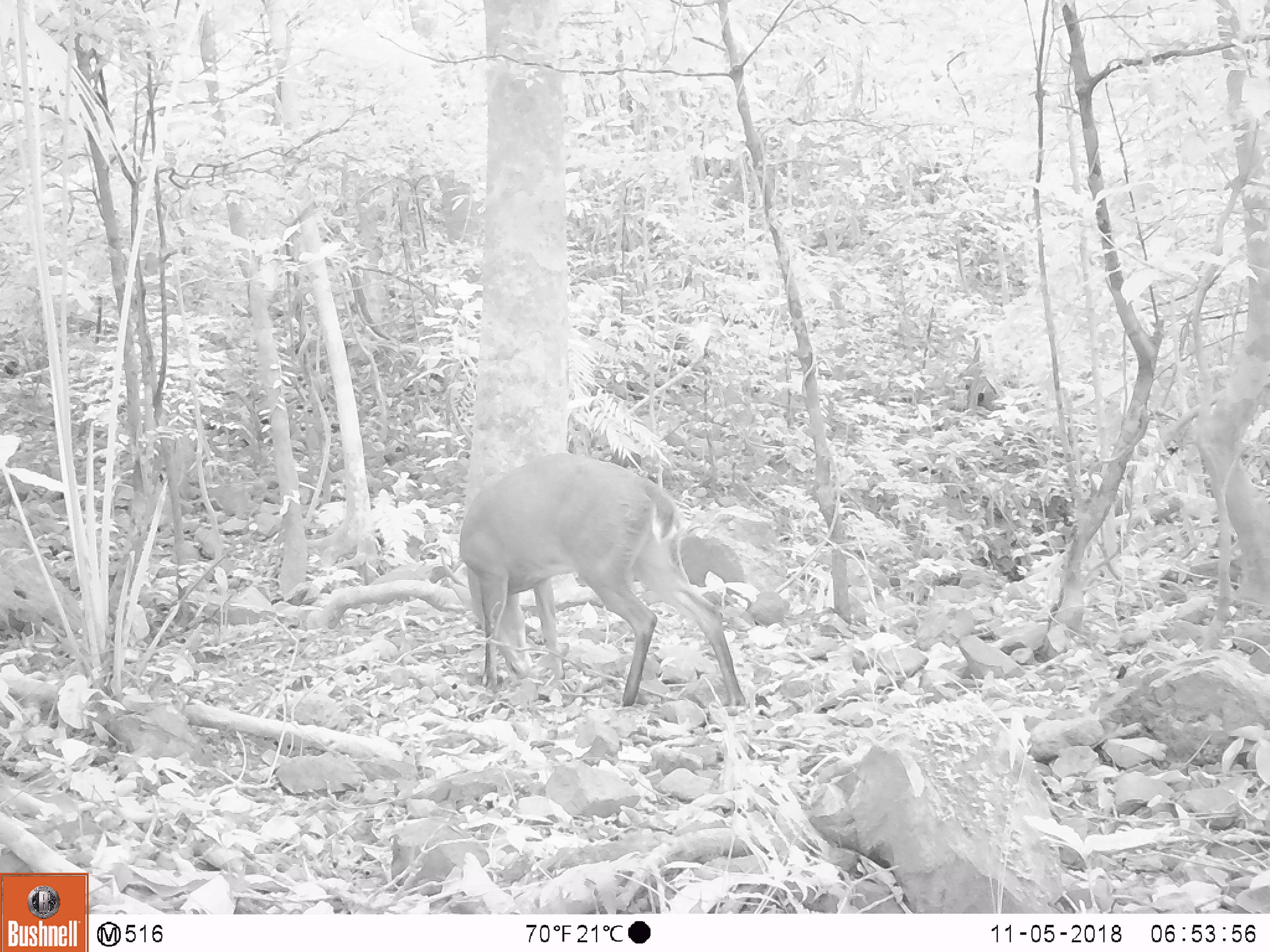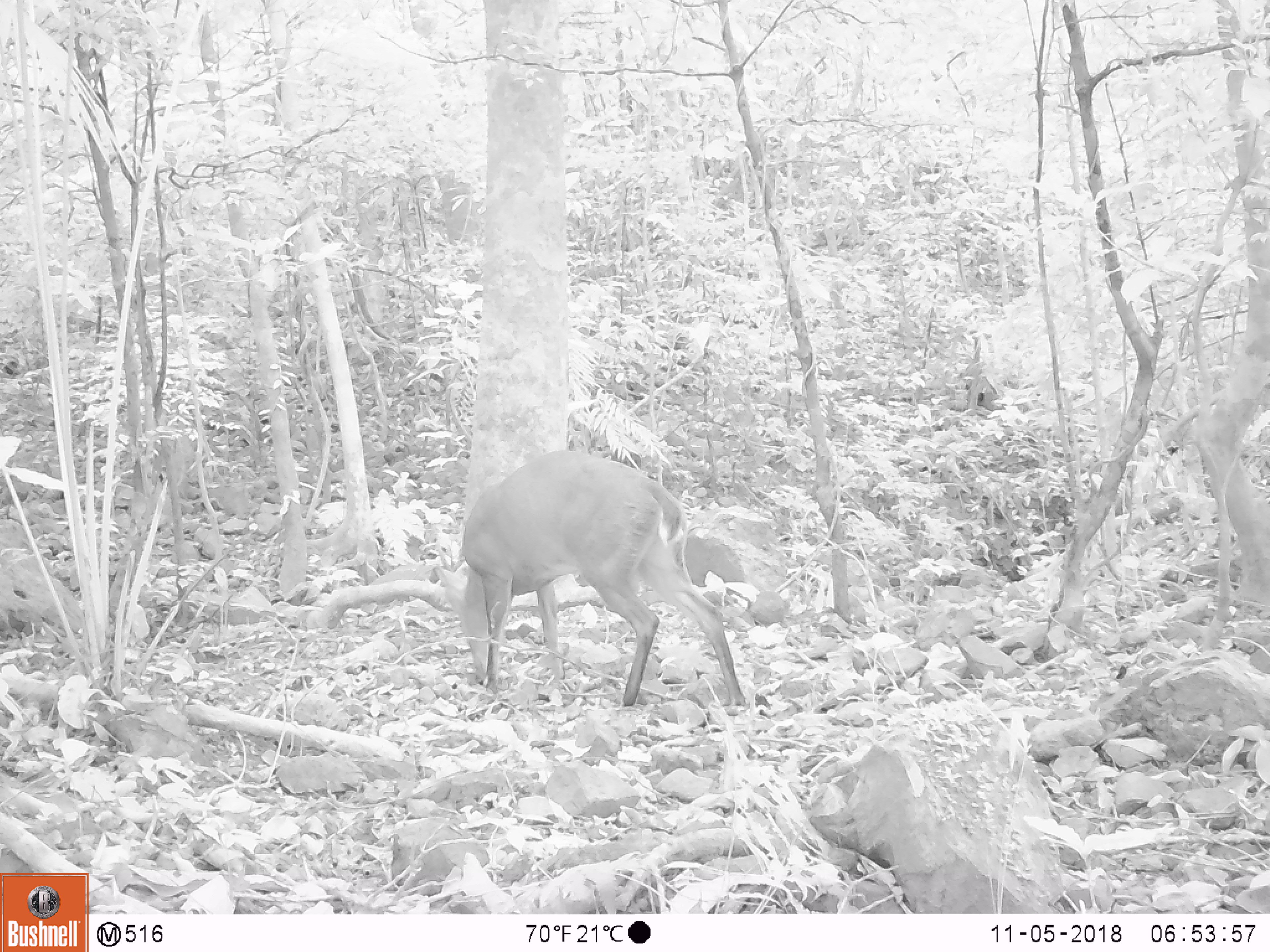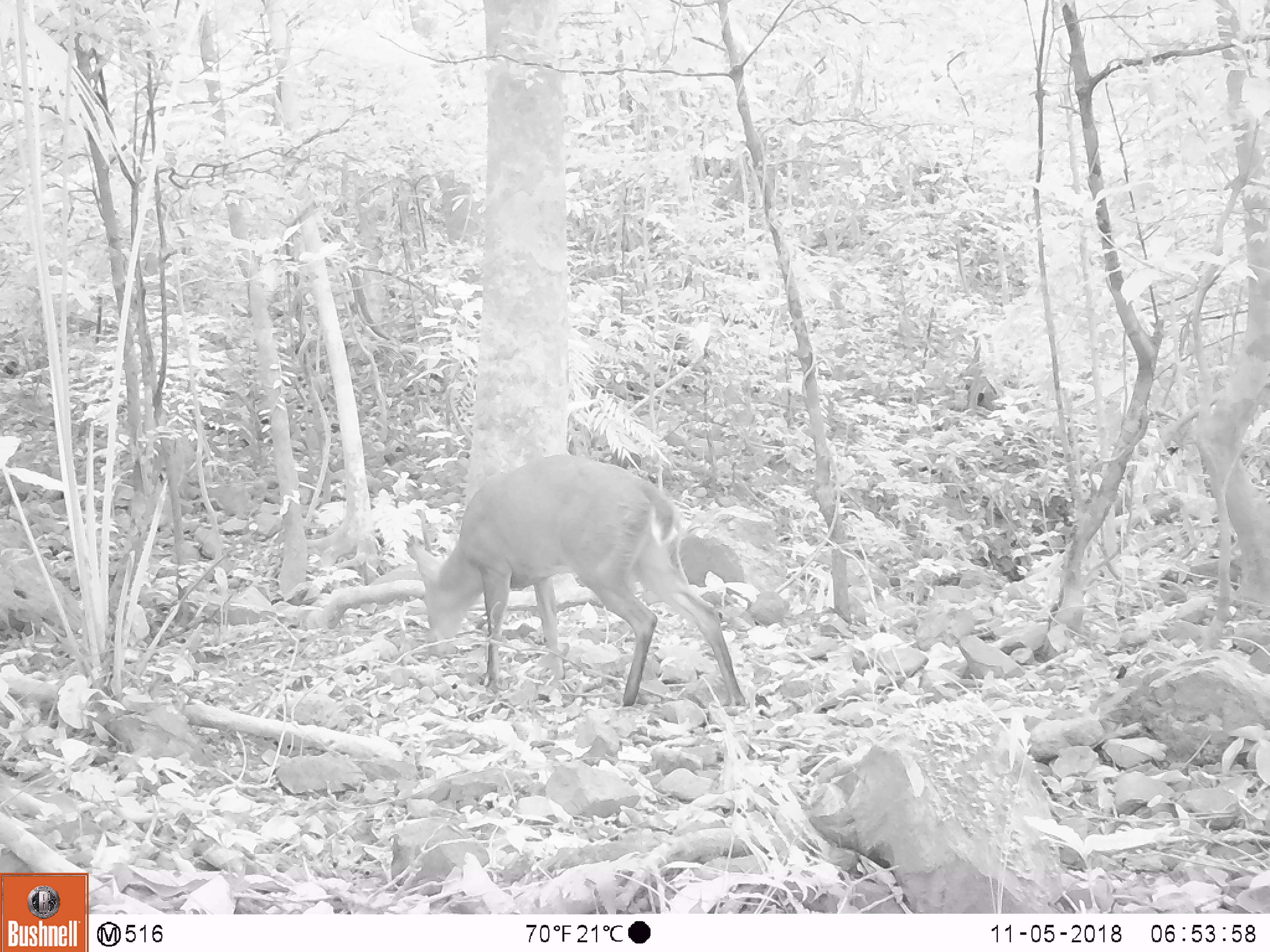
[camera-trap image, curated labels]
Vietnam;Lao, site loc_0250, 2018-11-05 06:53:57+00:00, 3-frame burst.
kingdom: Animalia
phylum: Chordata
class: Mammalia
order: Artiodactyla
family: Cervidae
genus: Muntiacus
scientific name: Muntiacus vuquangensis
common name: large-antlered muntjac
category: large antlered muntjac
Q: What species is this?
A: Large antlered muntjac (large-antlered muntjac) (Muntiacus vuquangensis).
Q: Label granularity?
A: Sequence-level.